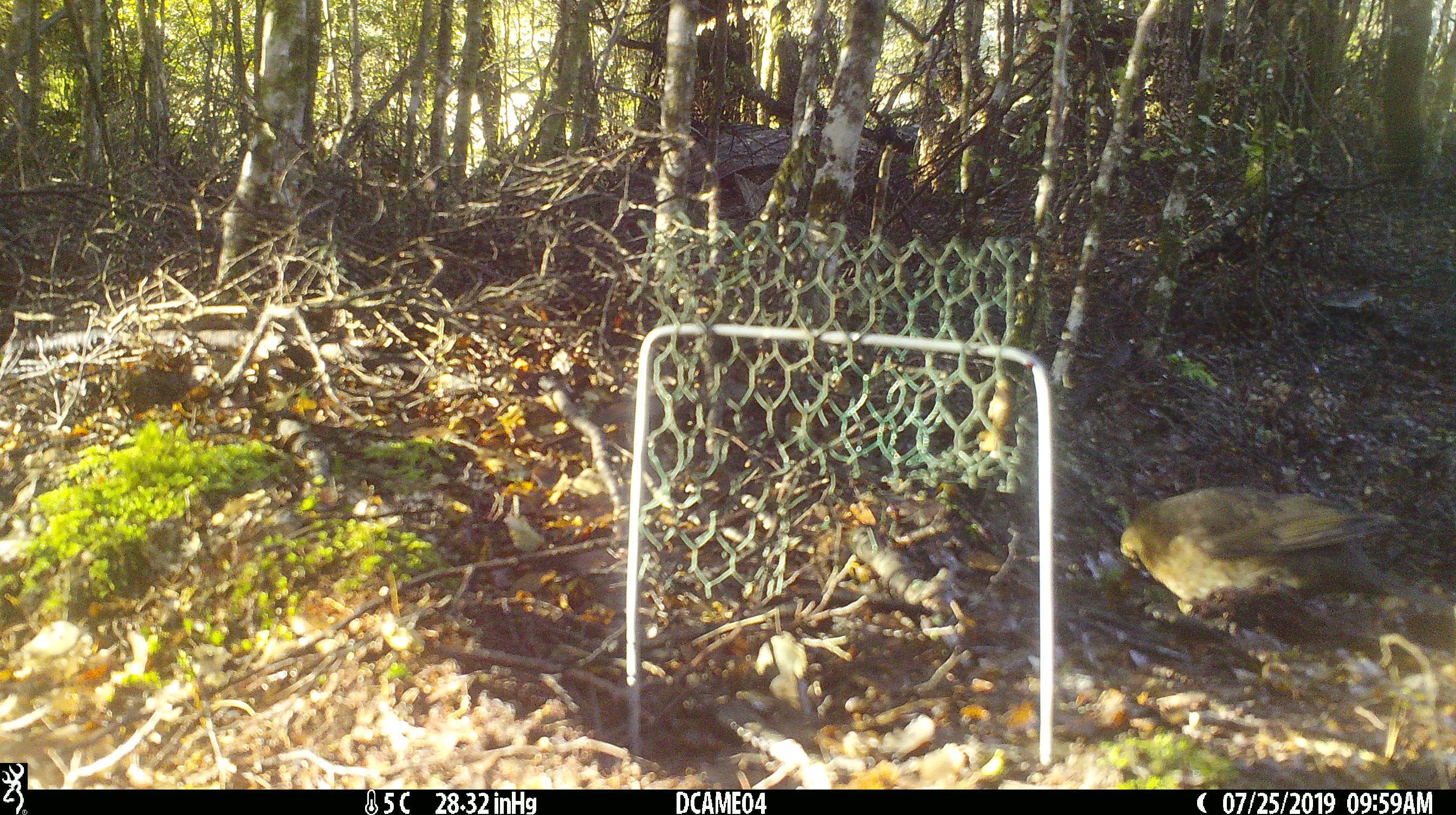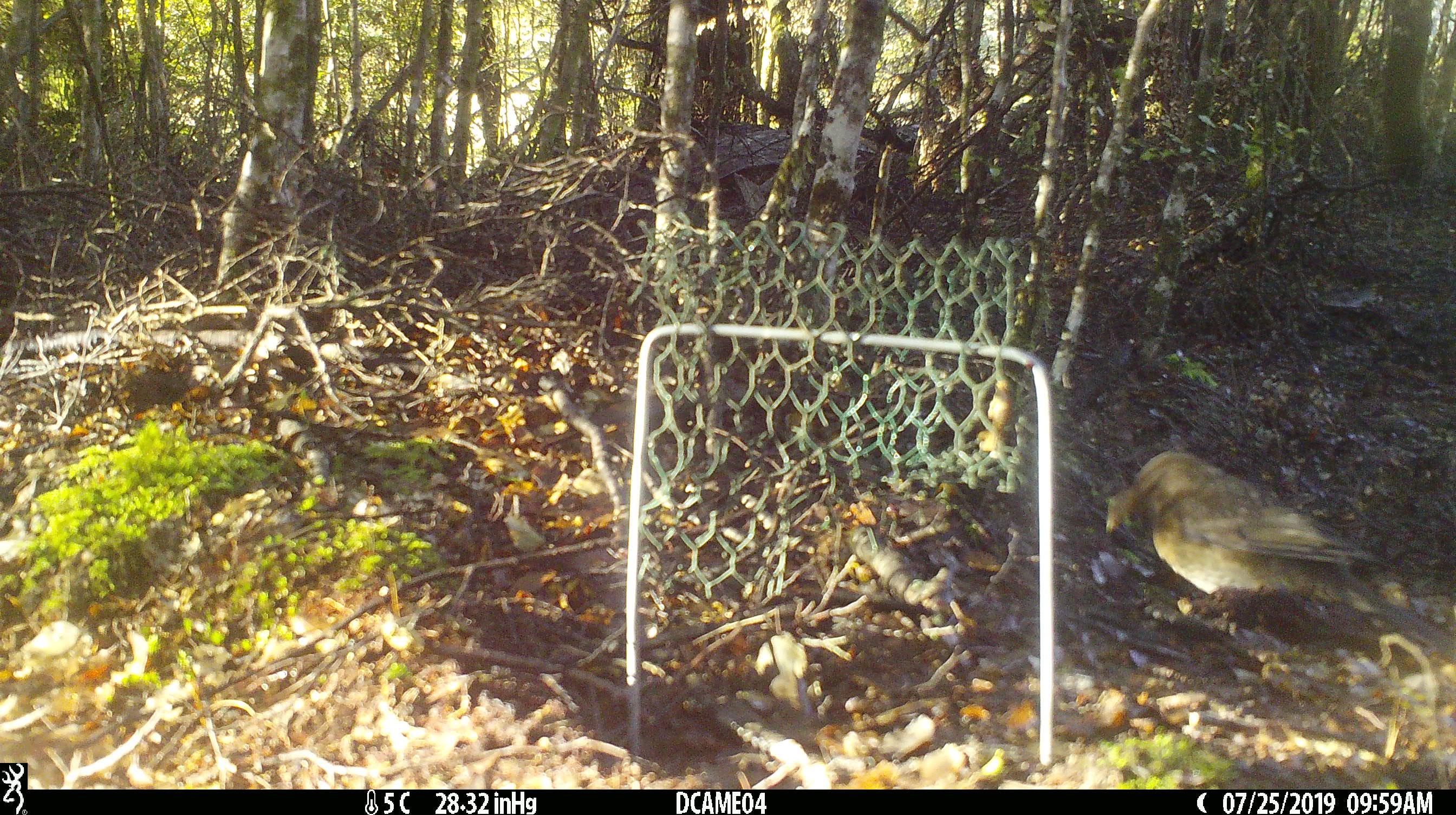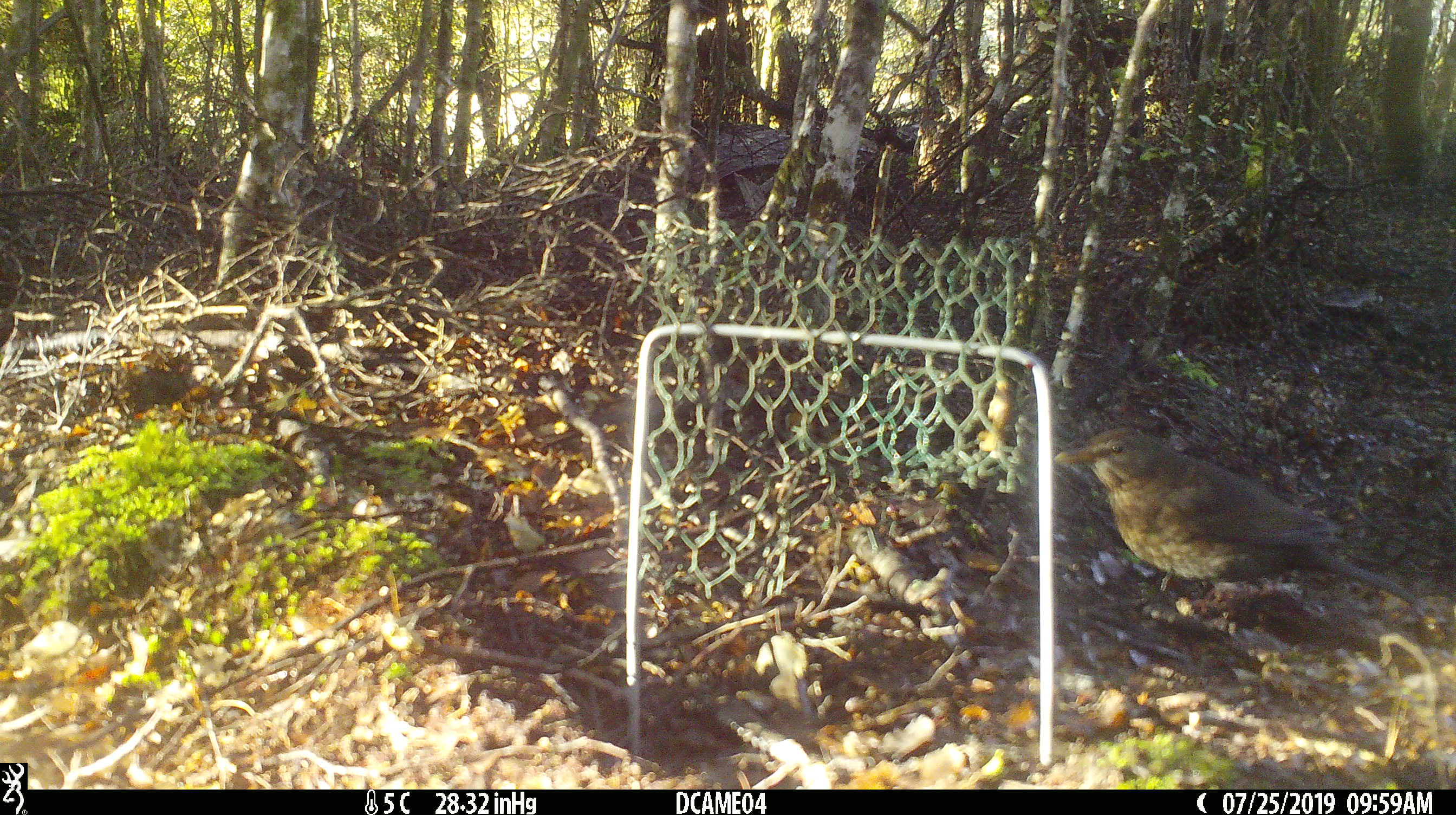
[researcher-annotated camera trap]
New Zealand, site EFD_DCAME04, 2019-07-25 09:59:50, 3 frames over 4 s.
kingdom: Animalia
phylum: Chordata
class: Aves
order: Passeriformes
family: Turdidae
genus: Turdus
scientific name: Turdus merula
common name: eurasian blackbird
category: blackbird